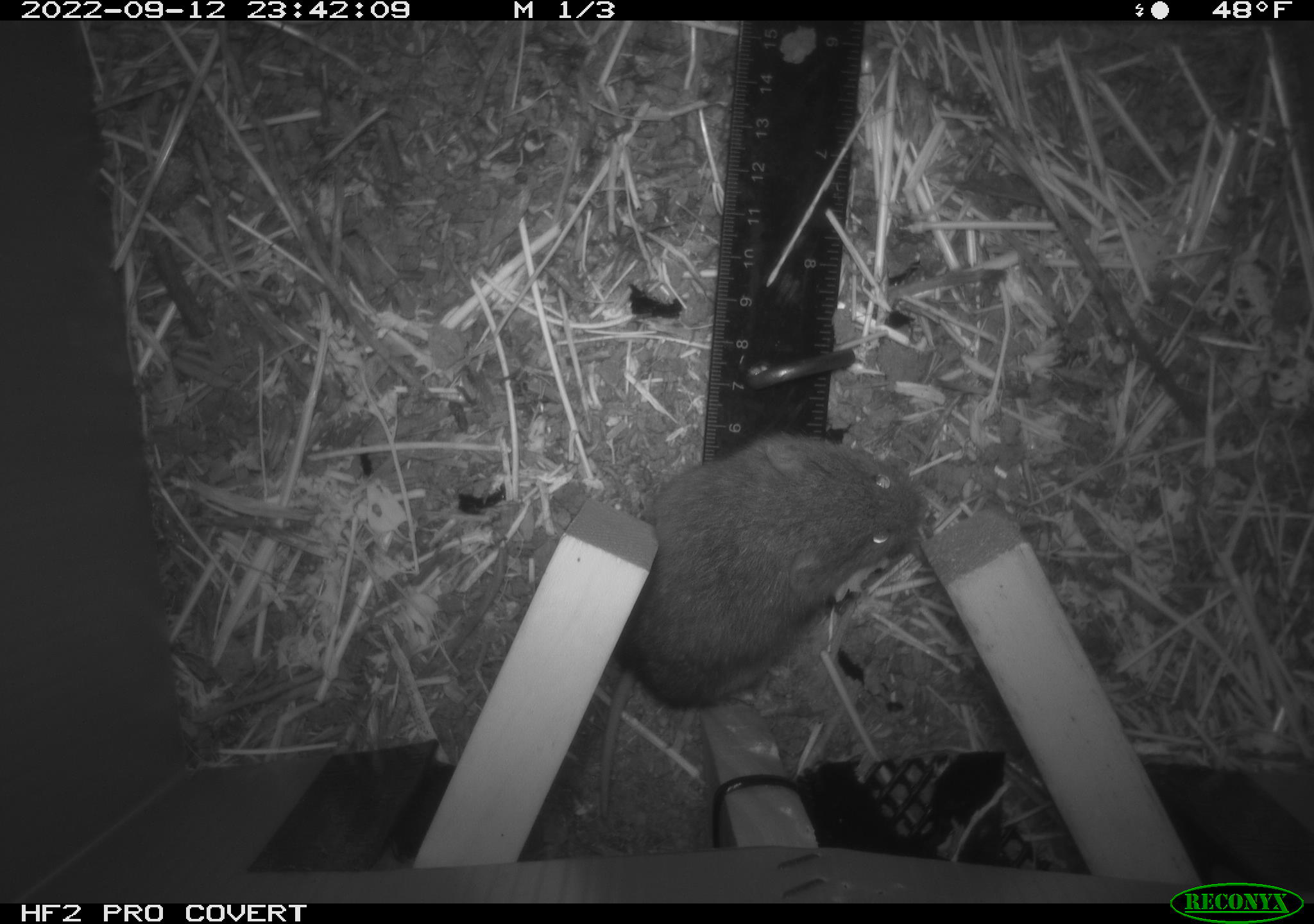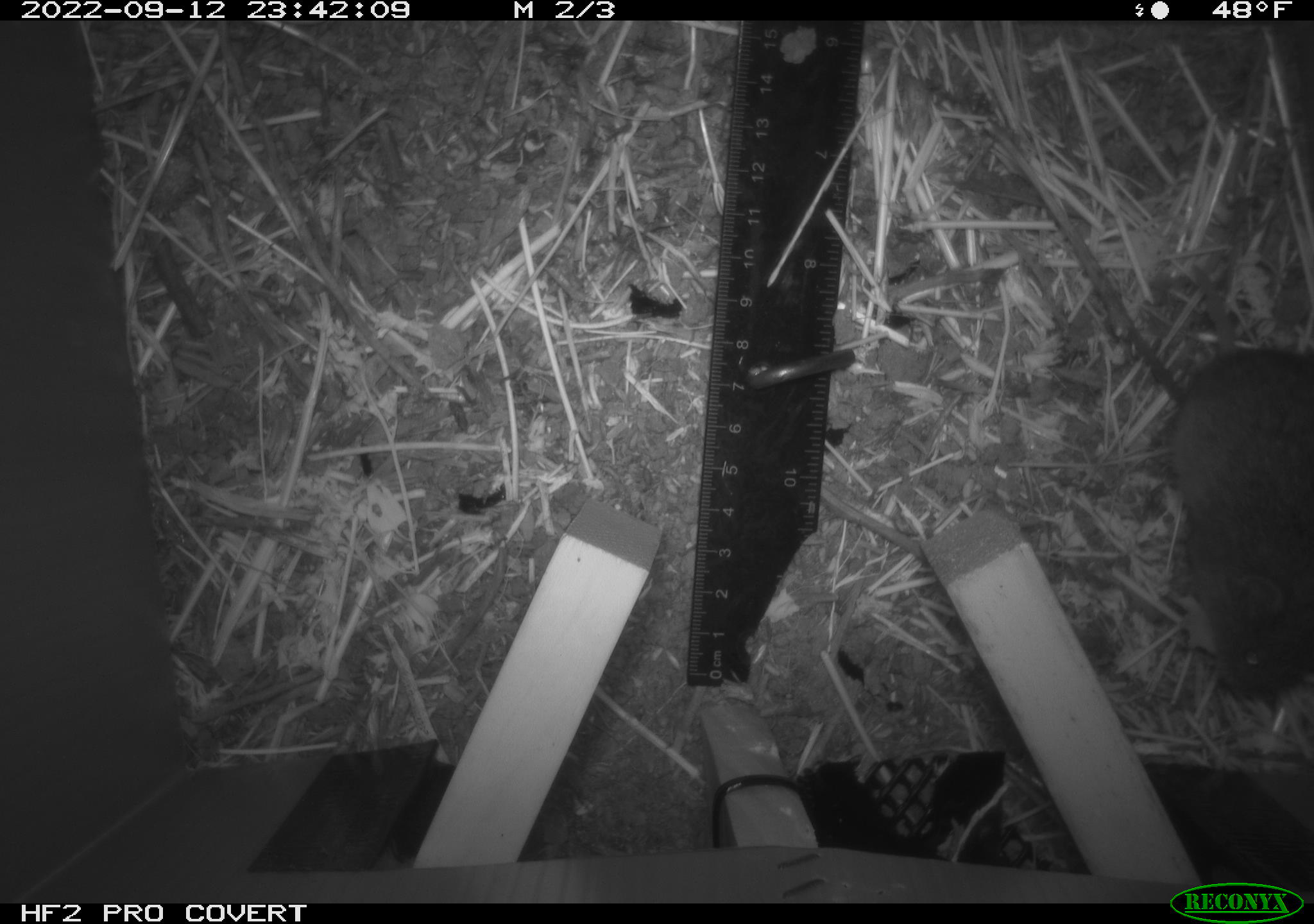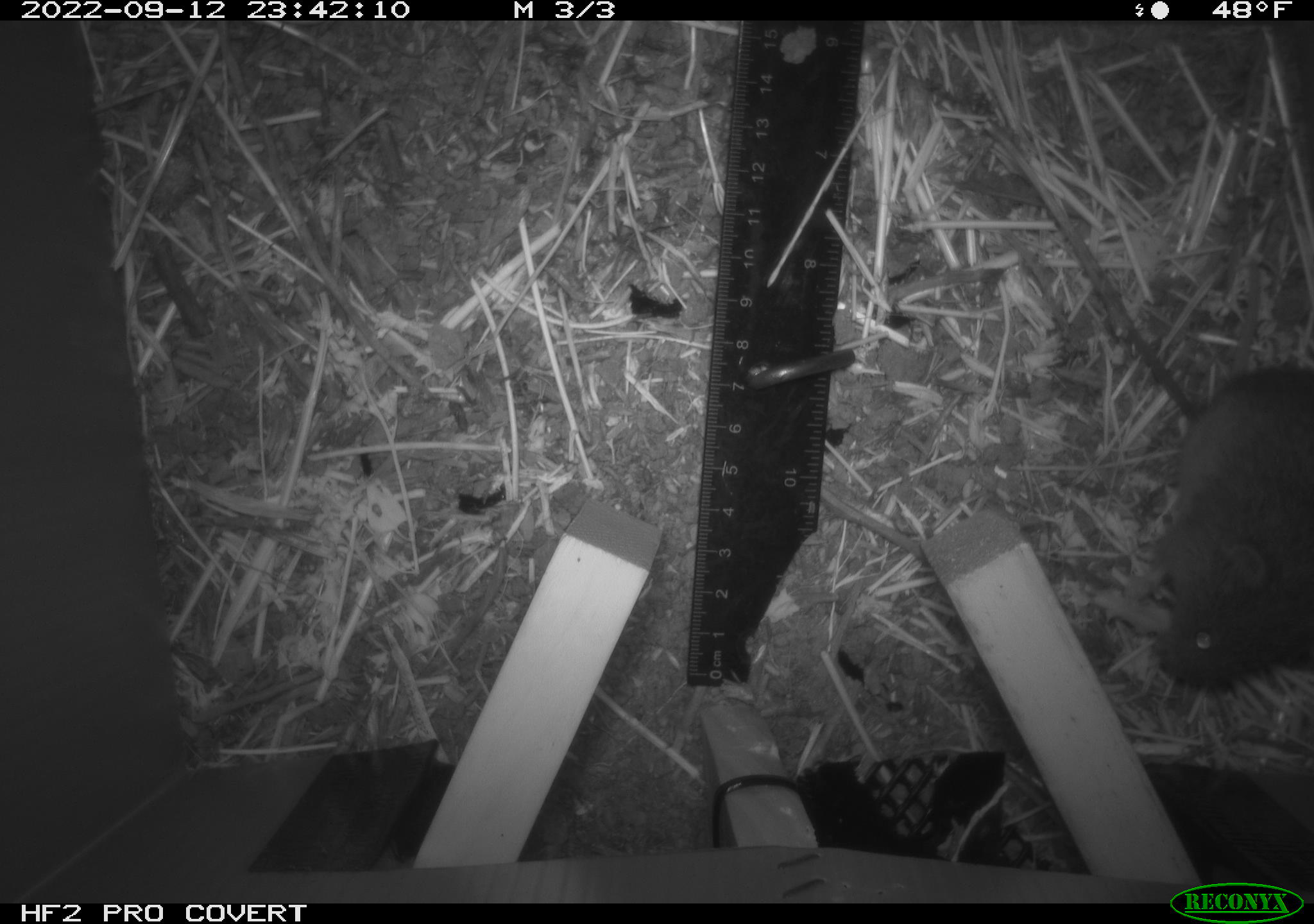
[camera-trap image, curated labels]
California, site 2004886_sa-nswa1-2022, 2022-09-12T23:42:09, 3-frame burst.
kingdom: Animalia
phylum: Chordata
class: Mammalia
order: Rodentia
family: Cricetidae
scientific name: Cricetidae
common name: hamsters, voles, lemmings, and allies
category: cricetidae family